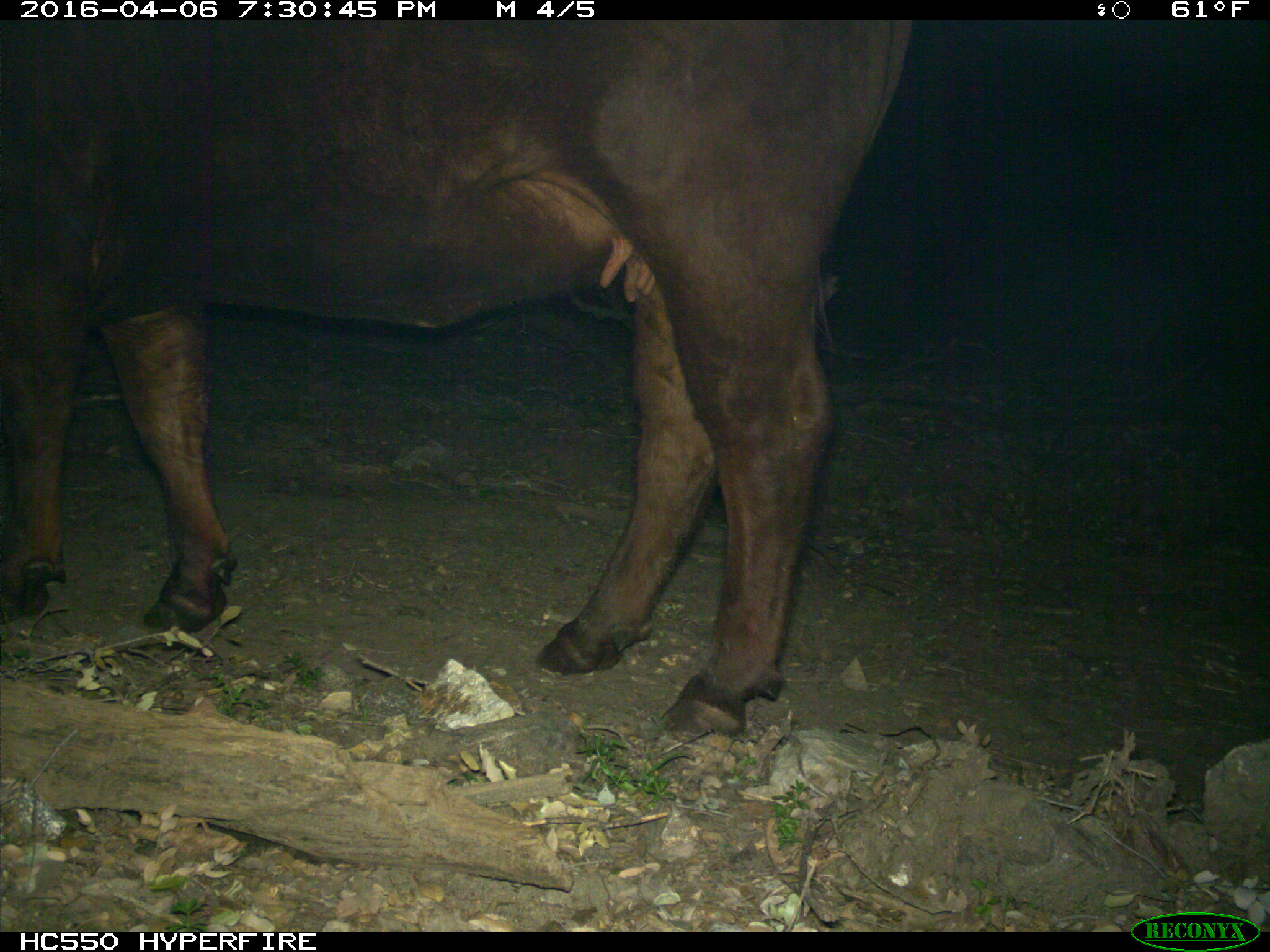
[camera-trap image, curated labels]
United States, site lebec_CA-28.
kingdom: Animalia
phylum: Chordata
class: Mammalia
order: Artiodactyla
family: Bovidae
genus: Bos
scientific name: Bos taurus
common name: domestic cow